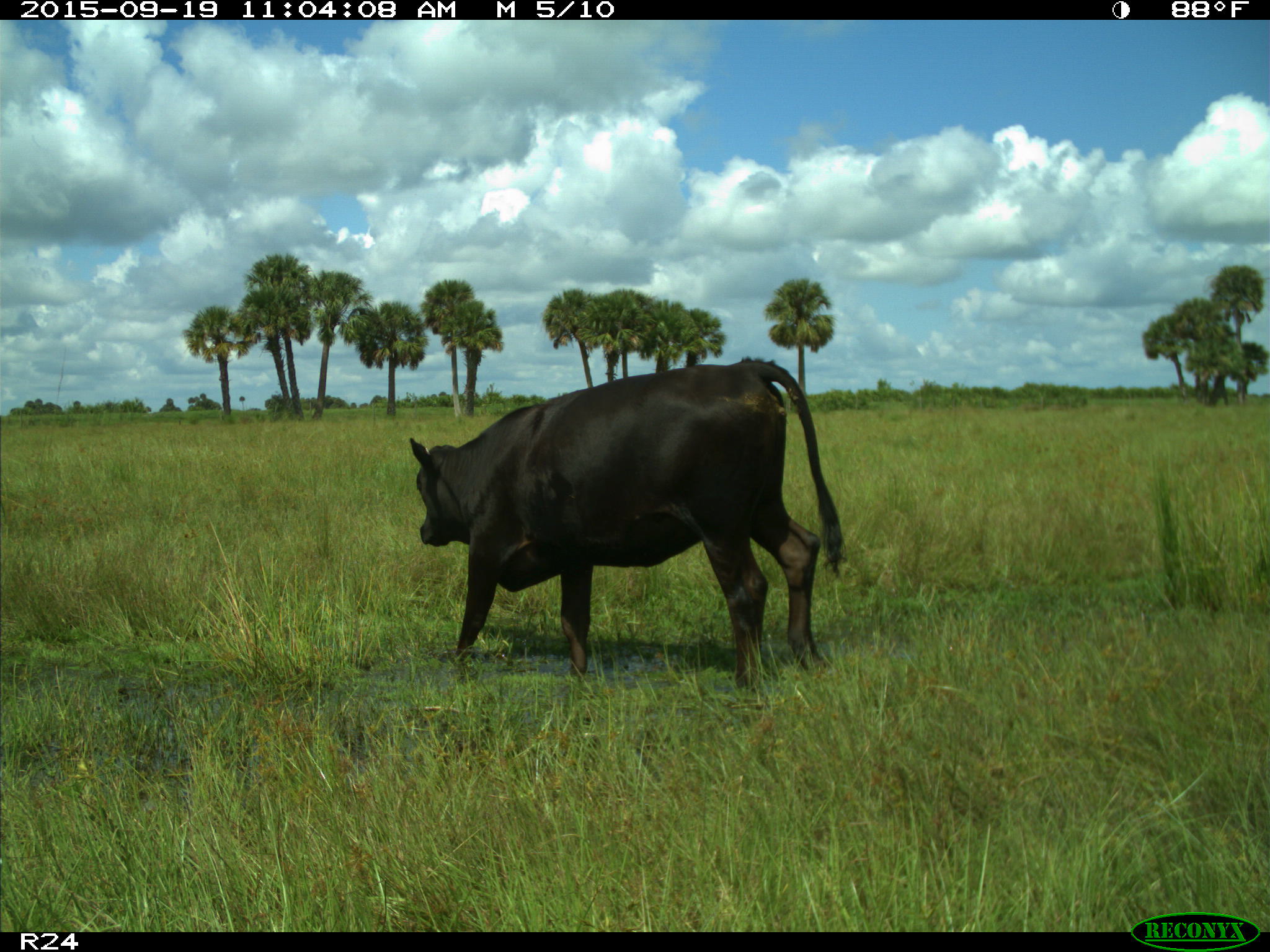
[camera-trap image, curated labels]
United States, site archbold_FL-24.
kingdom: Animalia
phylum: Chordata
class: Mammalia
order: Artiodactyla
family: Bovidae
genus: Bos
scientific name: Bos taurus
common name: domestic cow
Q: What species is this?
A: Bos taurus (domestic cow).